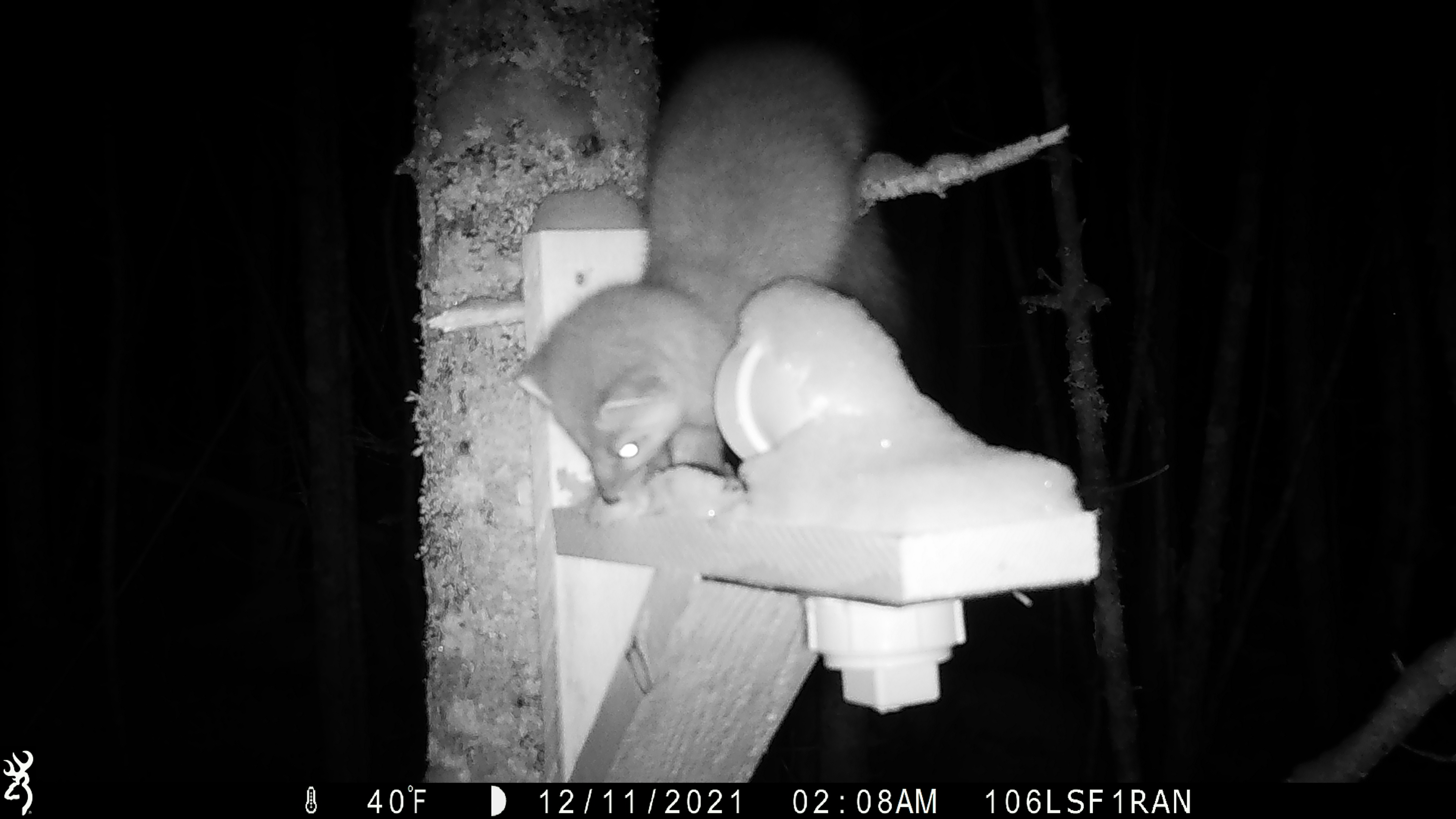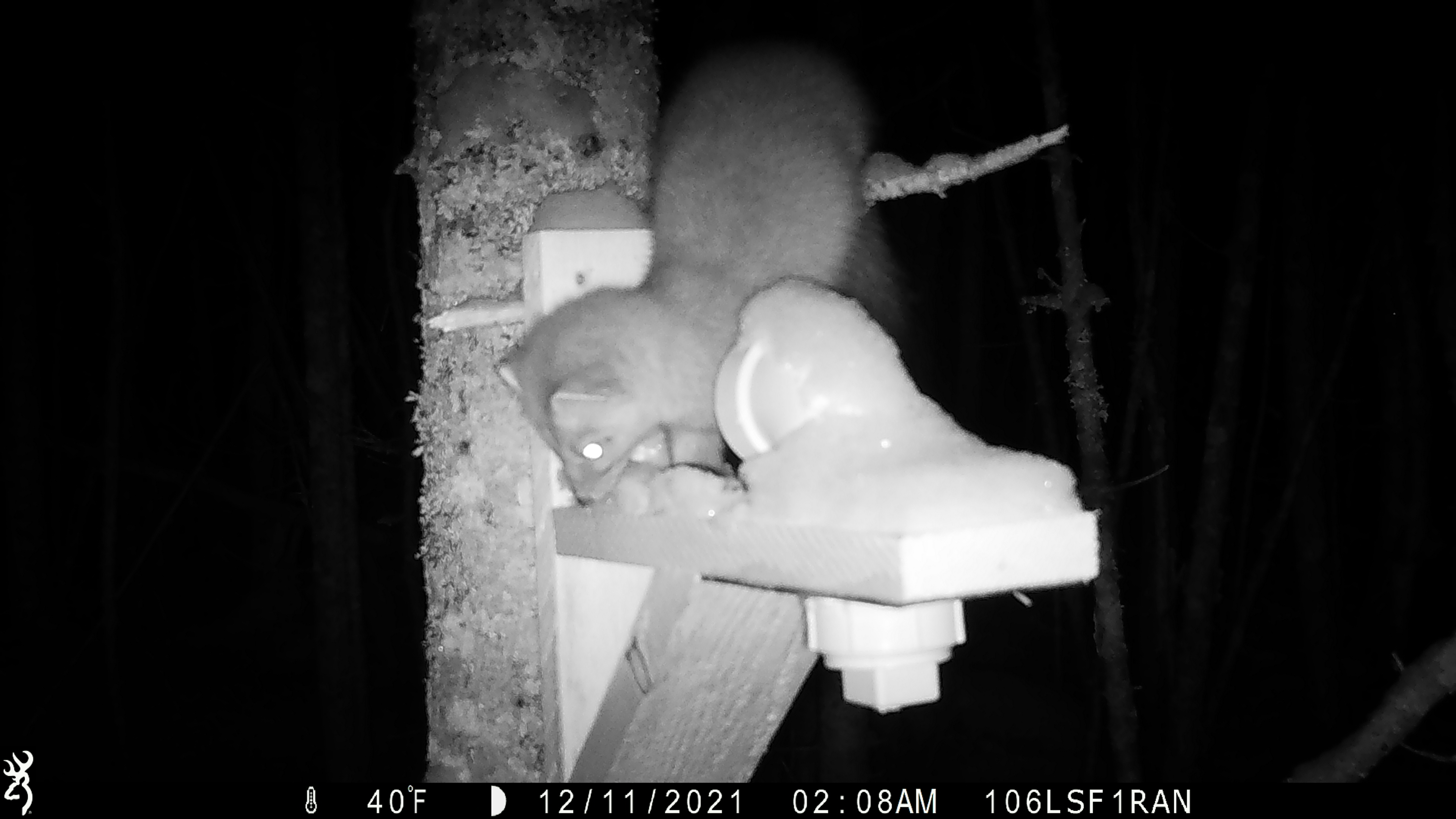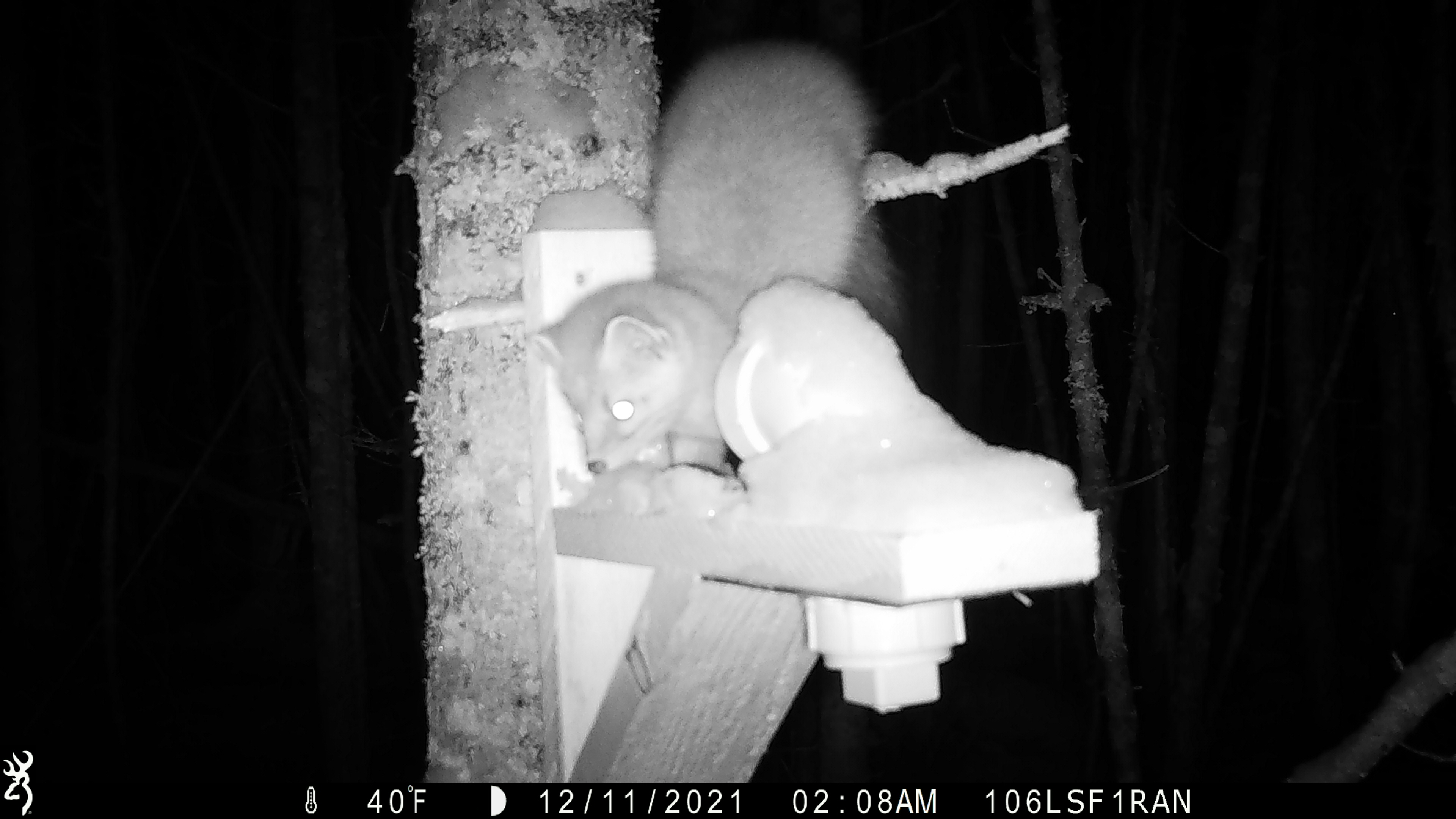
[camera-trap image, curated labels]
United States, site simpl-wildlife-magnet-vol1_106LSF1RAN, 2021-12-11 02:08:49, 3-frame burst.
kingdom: Animalia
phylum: Chordata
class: Mammalia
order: Carnivora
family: Mustelidae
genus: Martes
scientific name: Martes americana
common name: american marten